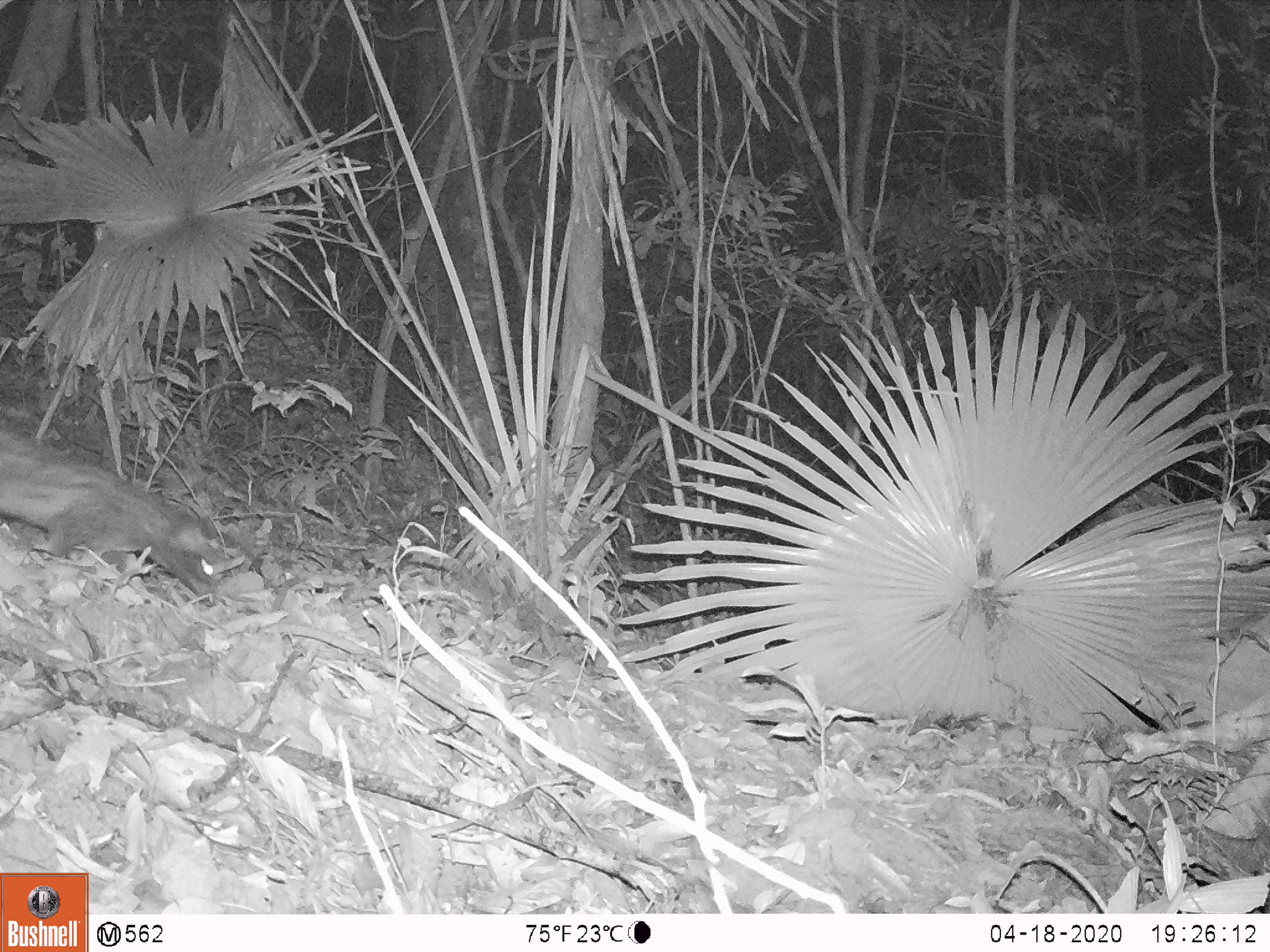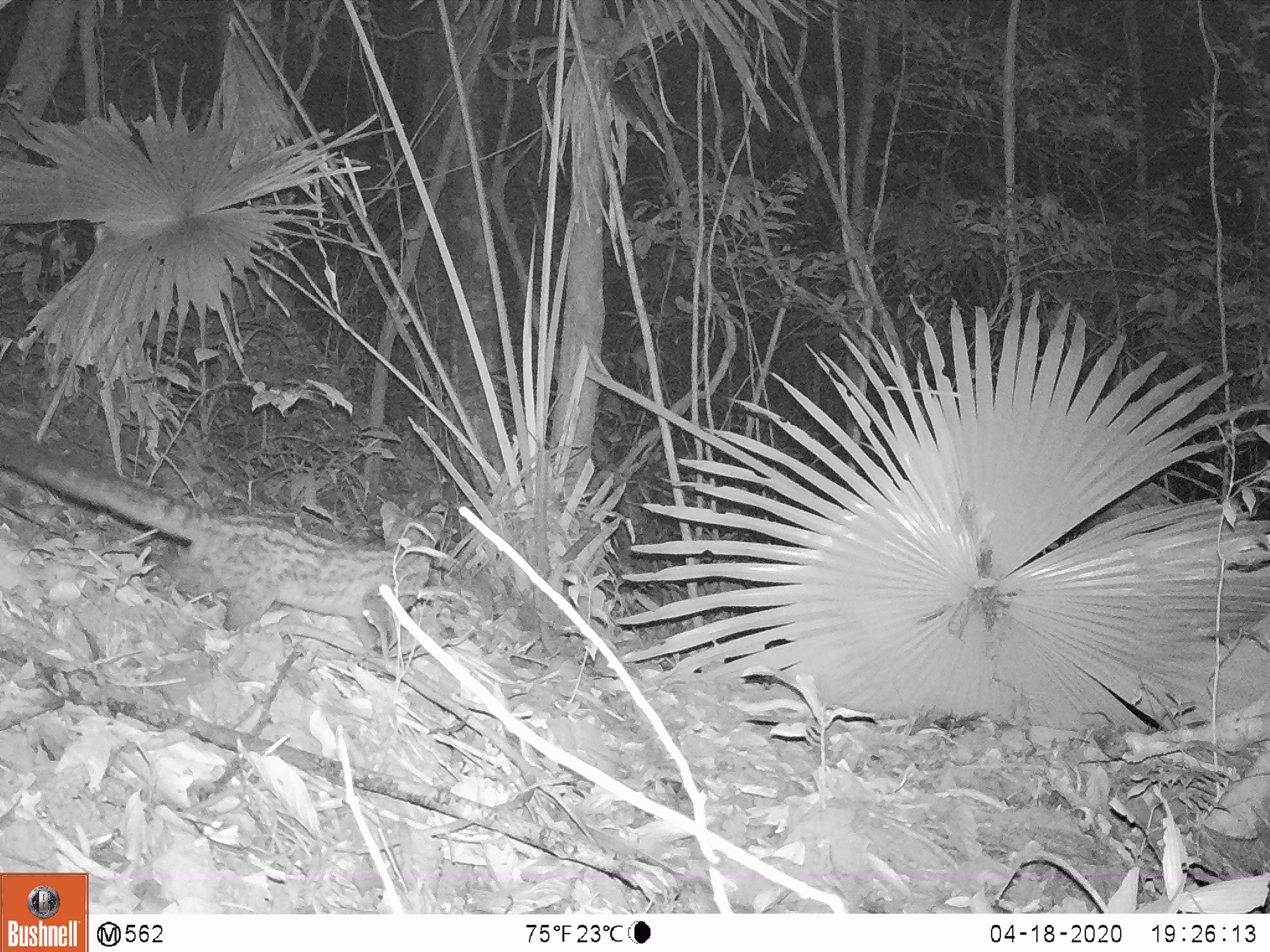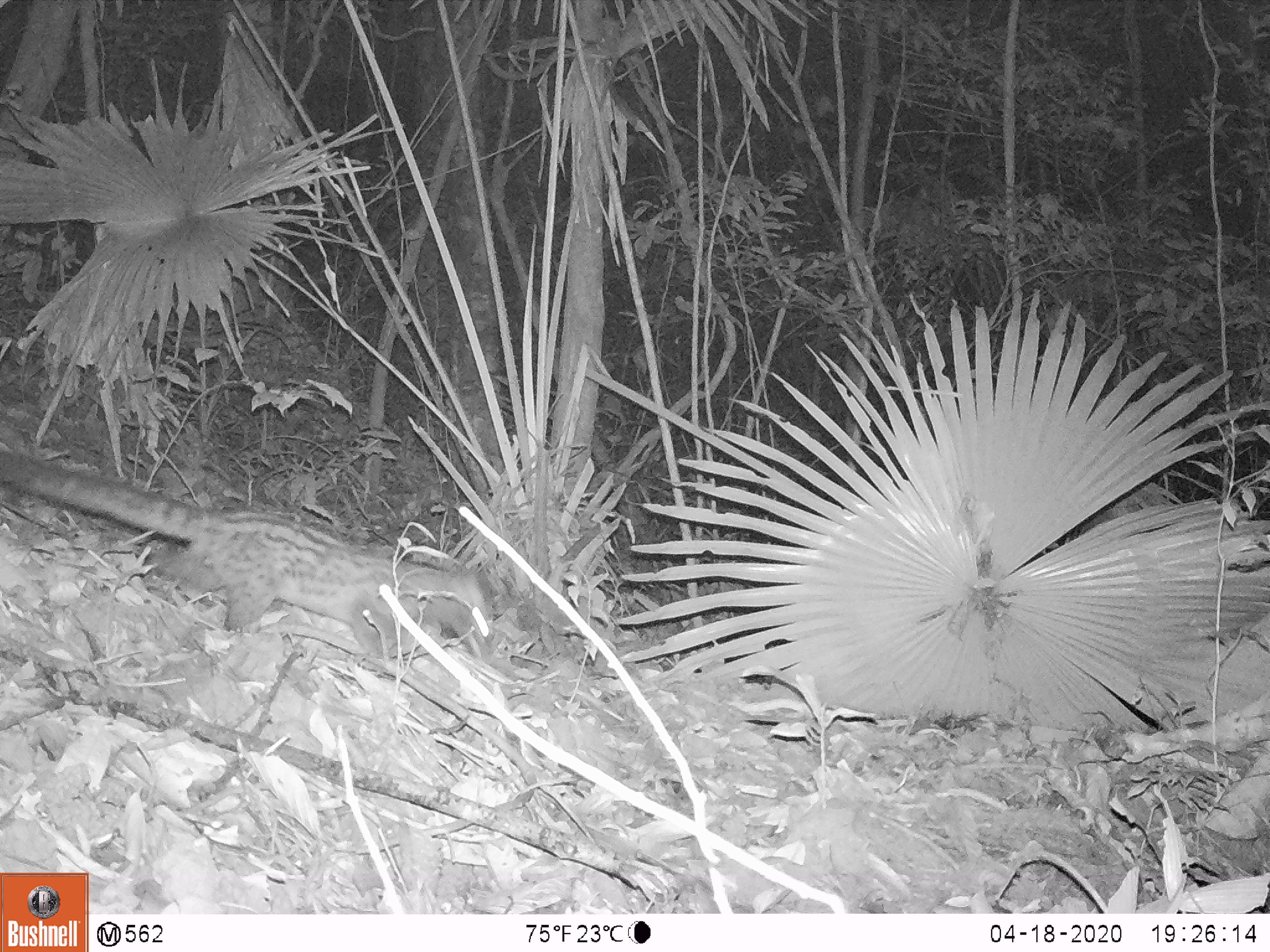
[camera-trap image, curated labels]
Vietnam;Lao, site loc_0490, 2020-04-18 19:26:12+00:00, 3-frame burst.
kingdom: Animalia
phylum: Chordata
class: Mammalia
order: Carnivora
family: Viverridae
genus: Paradoxurus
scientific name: Paradoxurus hermaphroditus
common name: common palm civet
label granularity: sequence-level